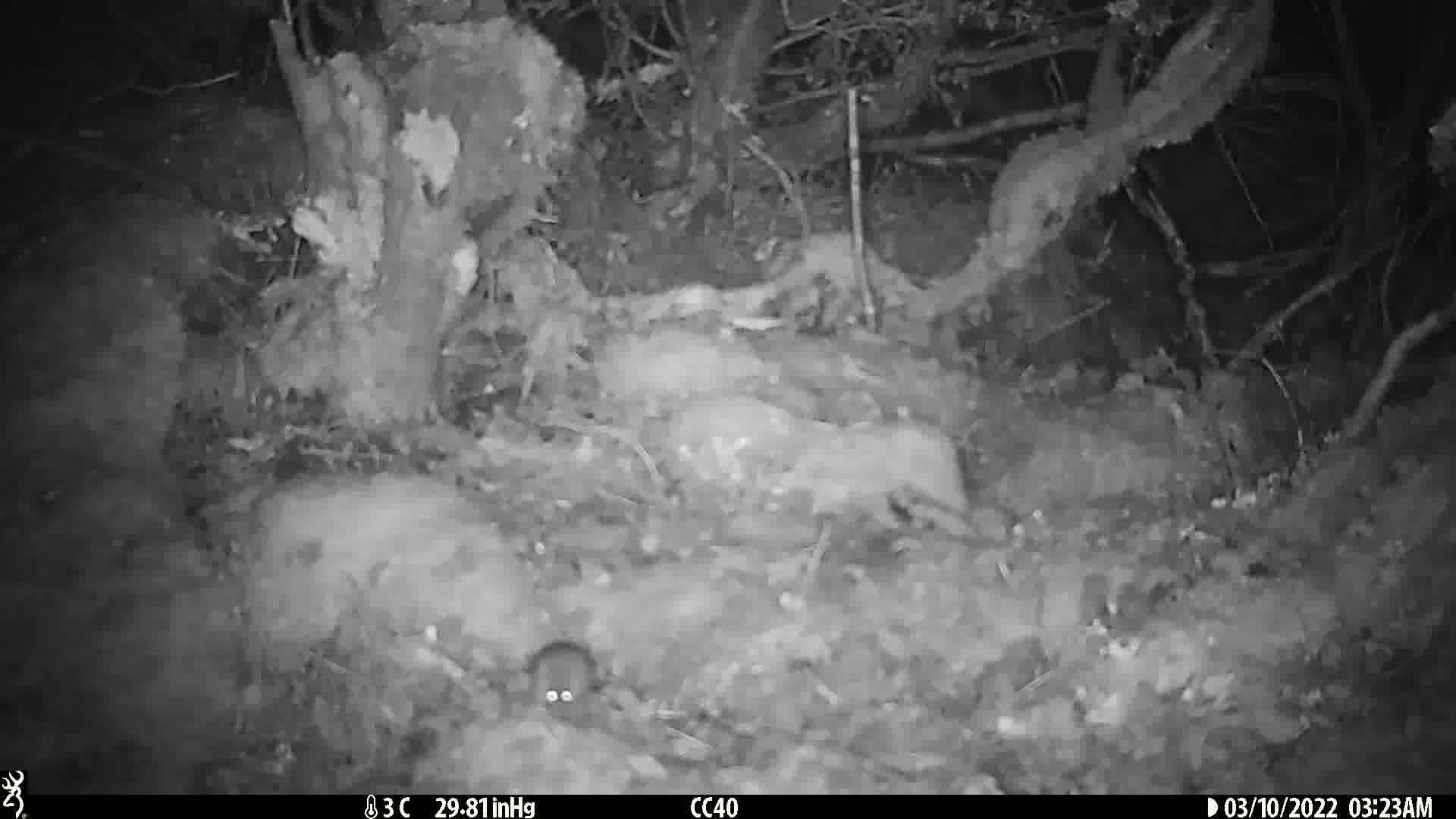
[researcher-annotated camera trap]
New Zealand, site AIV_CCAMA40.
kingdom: Animalia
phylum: Chordata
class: Mammalia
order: Rodentia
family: Muridae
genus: Mus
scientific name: Mus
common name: mouse